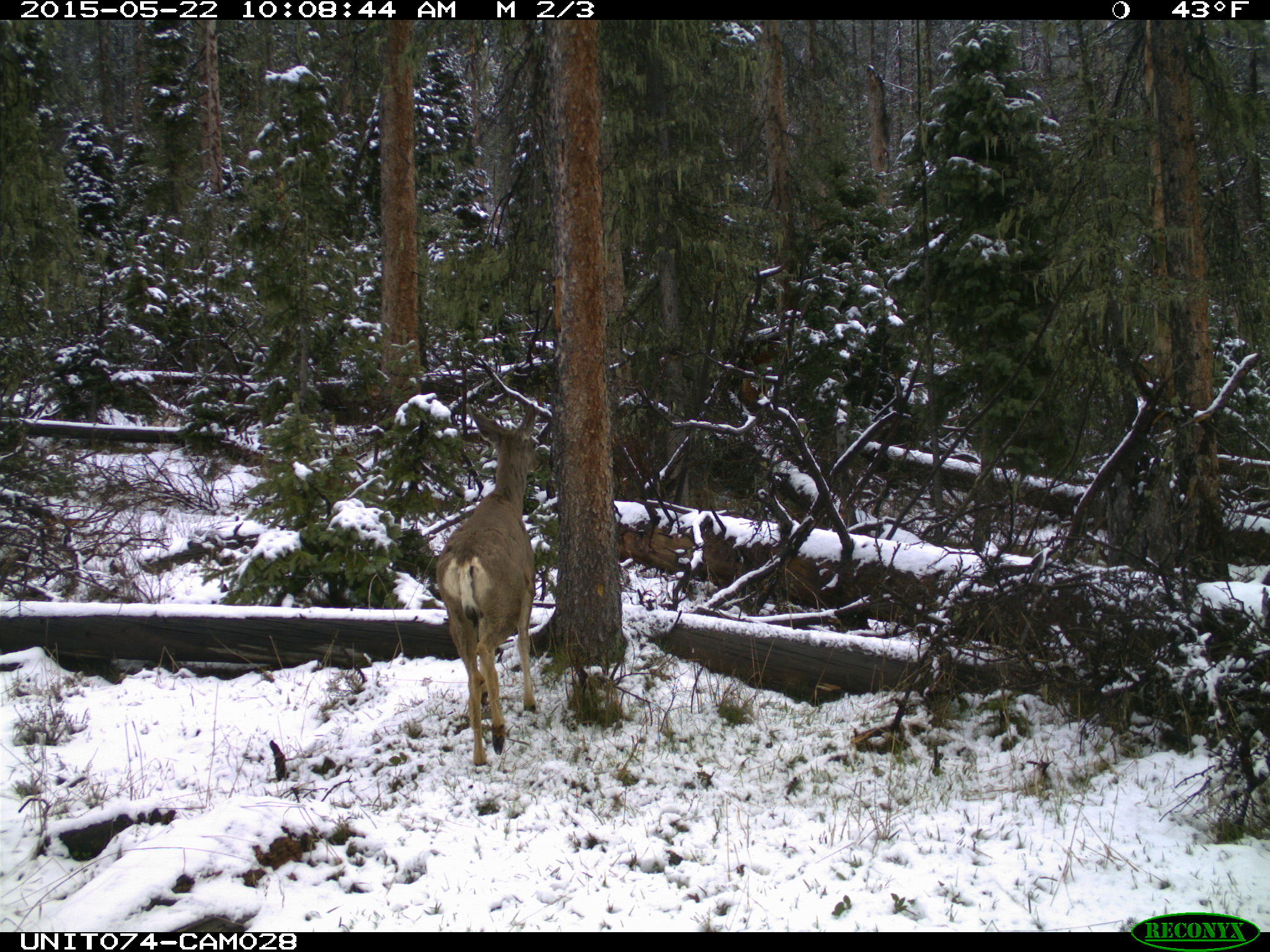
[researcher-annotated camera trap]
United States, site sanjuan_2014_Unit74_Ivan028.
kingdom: Animalia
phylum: Chordata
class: Mammalia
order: Artiodactyla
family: Cervidae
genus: Odocoileus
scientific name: Odocoileus hemionus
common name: mule deer